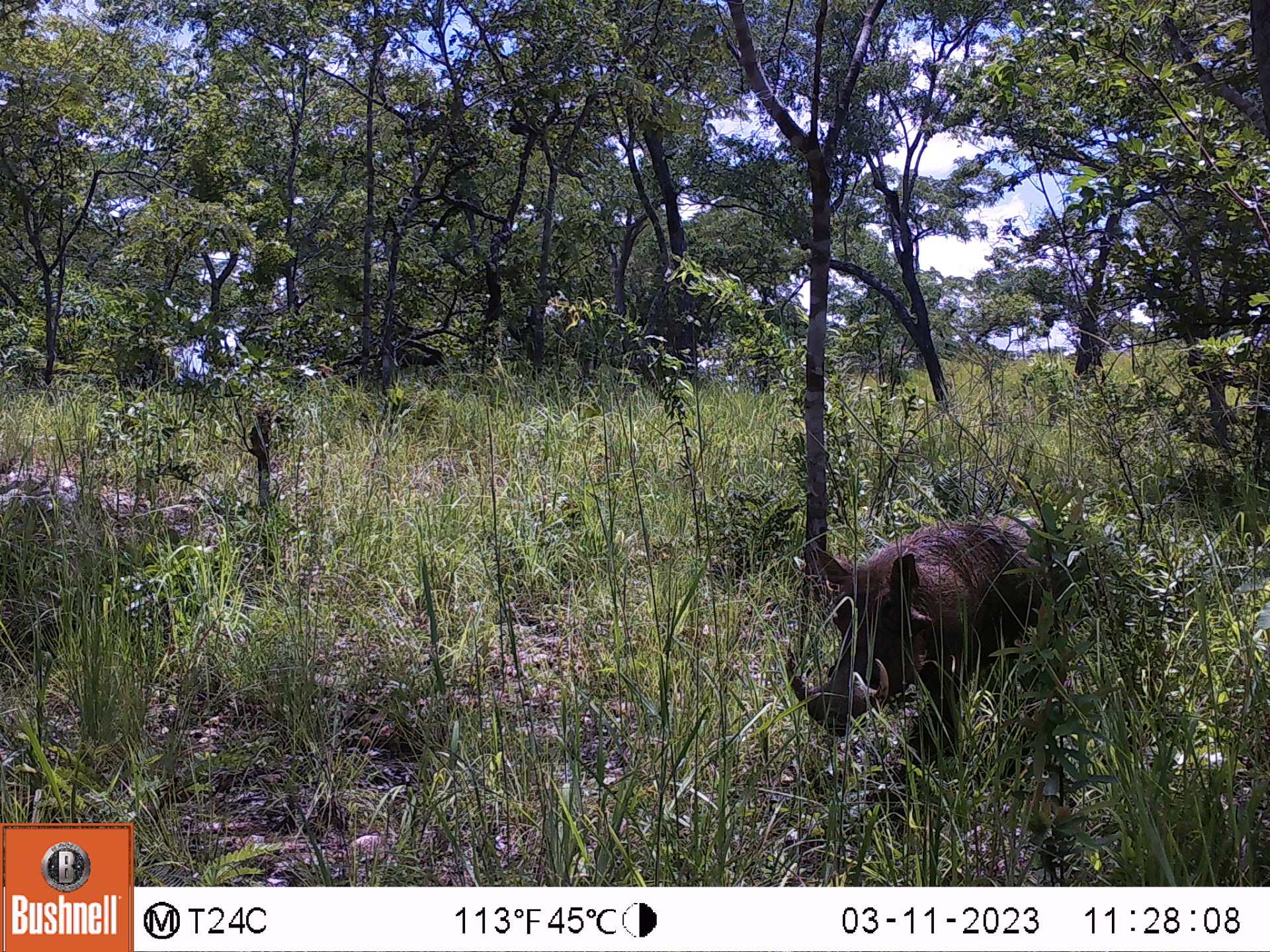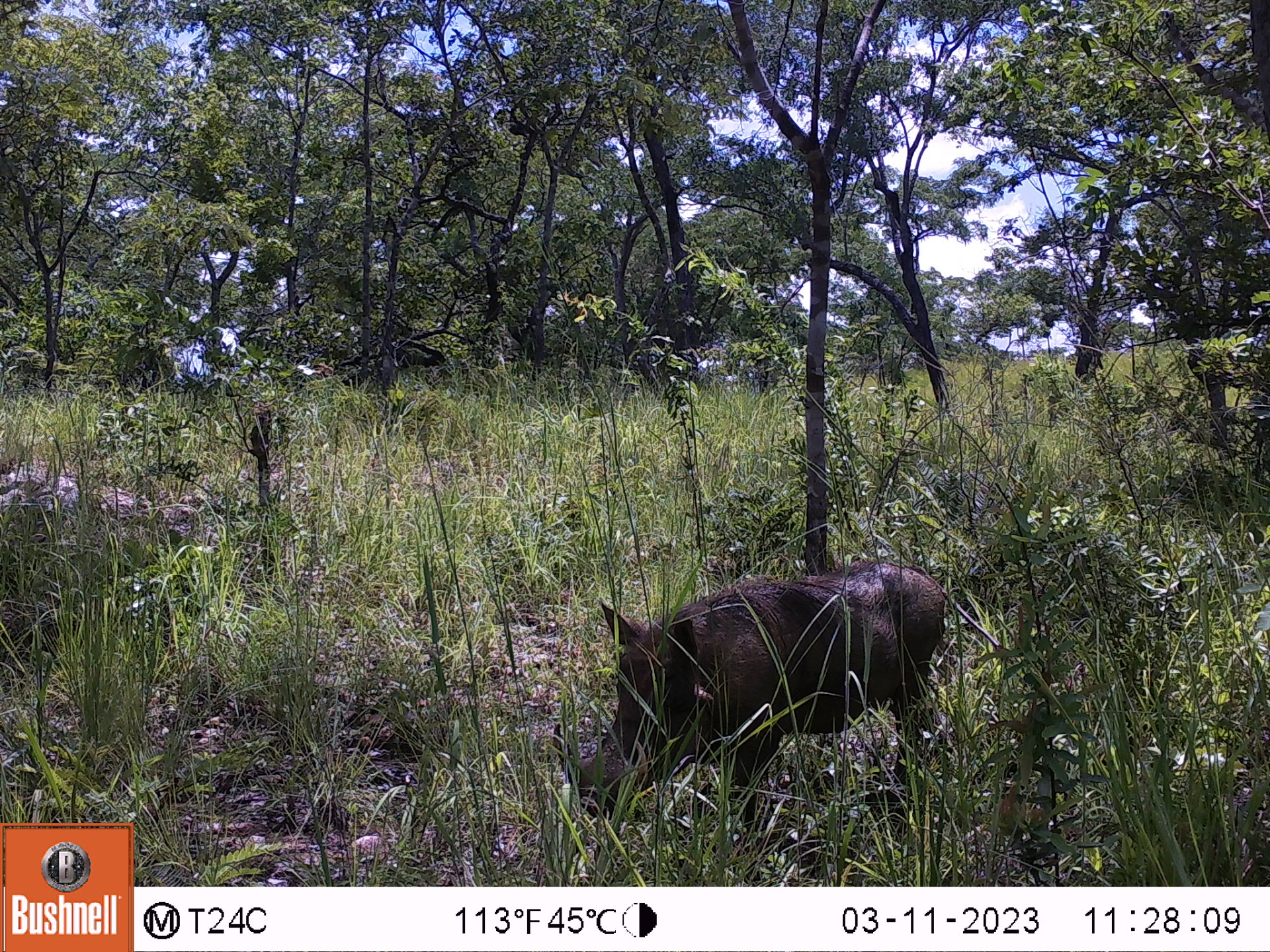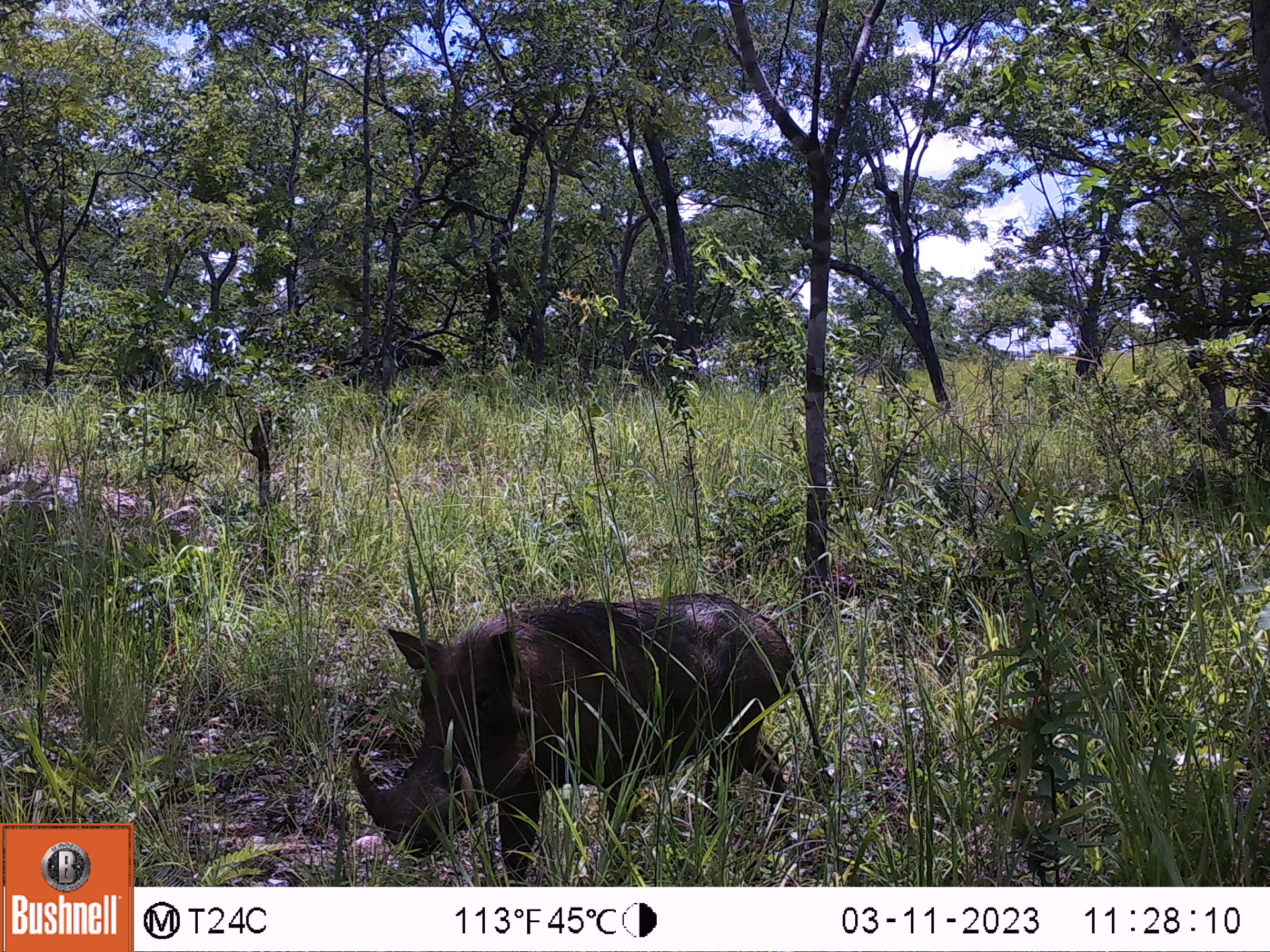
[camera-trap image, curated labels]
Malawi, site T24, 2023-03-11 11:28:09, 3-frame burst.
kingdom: Animalia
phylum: Chordata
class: Mammalia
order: Artiodactyla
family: Suidae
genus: Phacochoerus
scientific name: Phacochoerus africanus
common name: common warthog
Common warthog (Phacochoerus africanus), count 1.